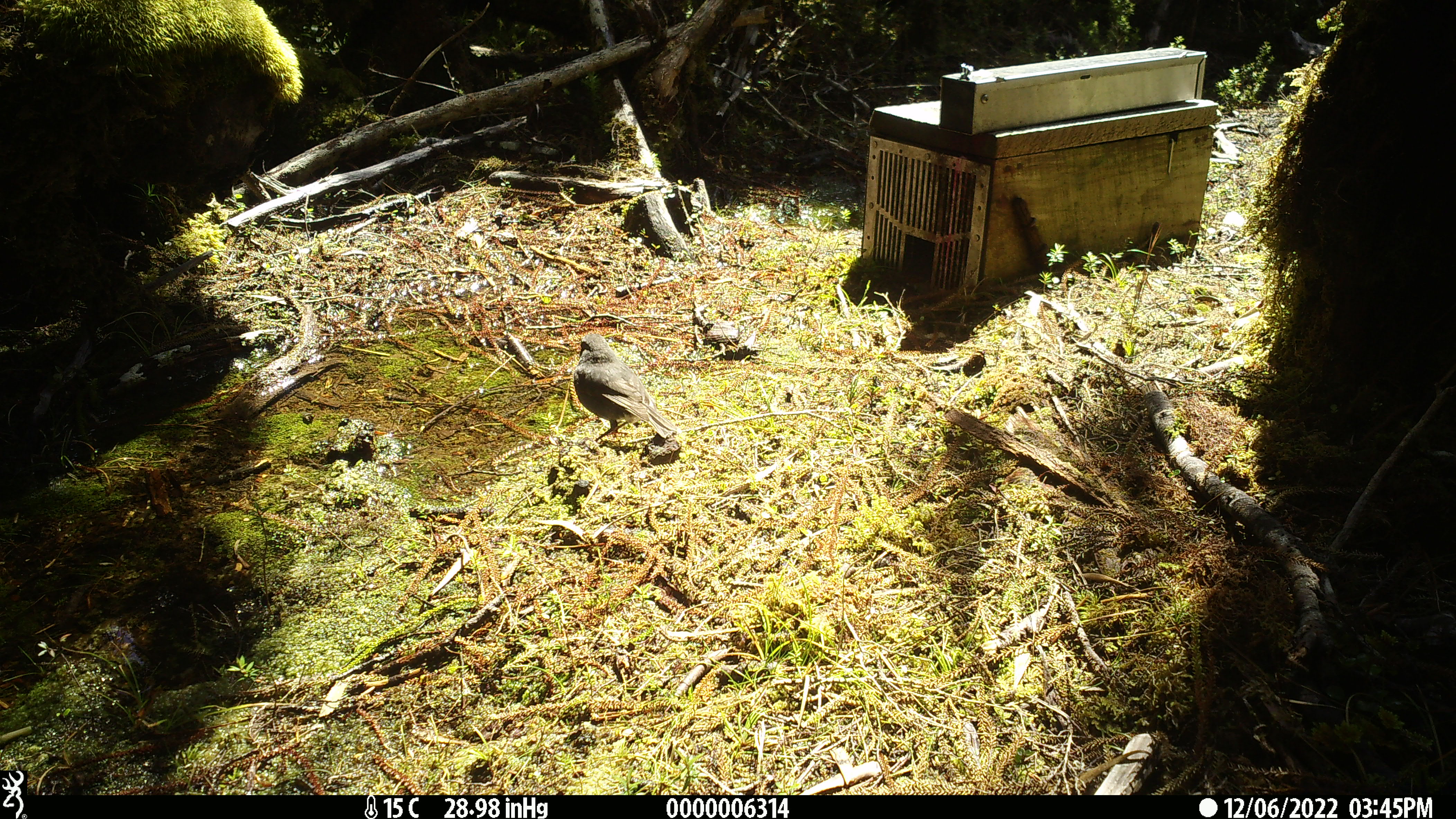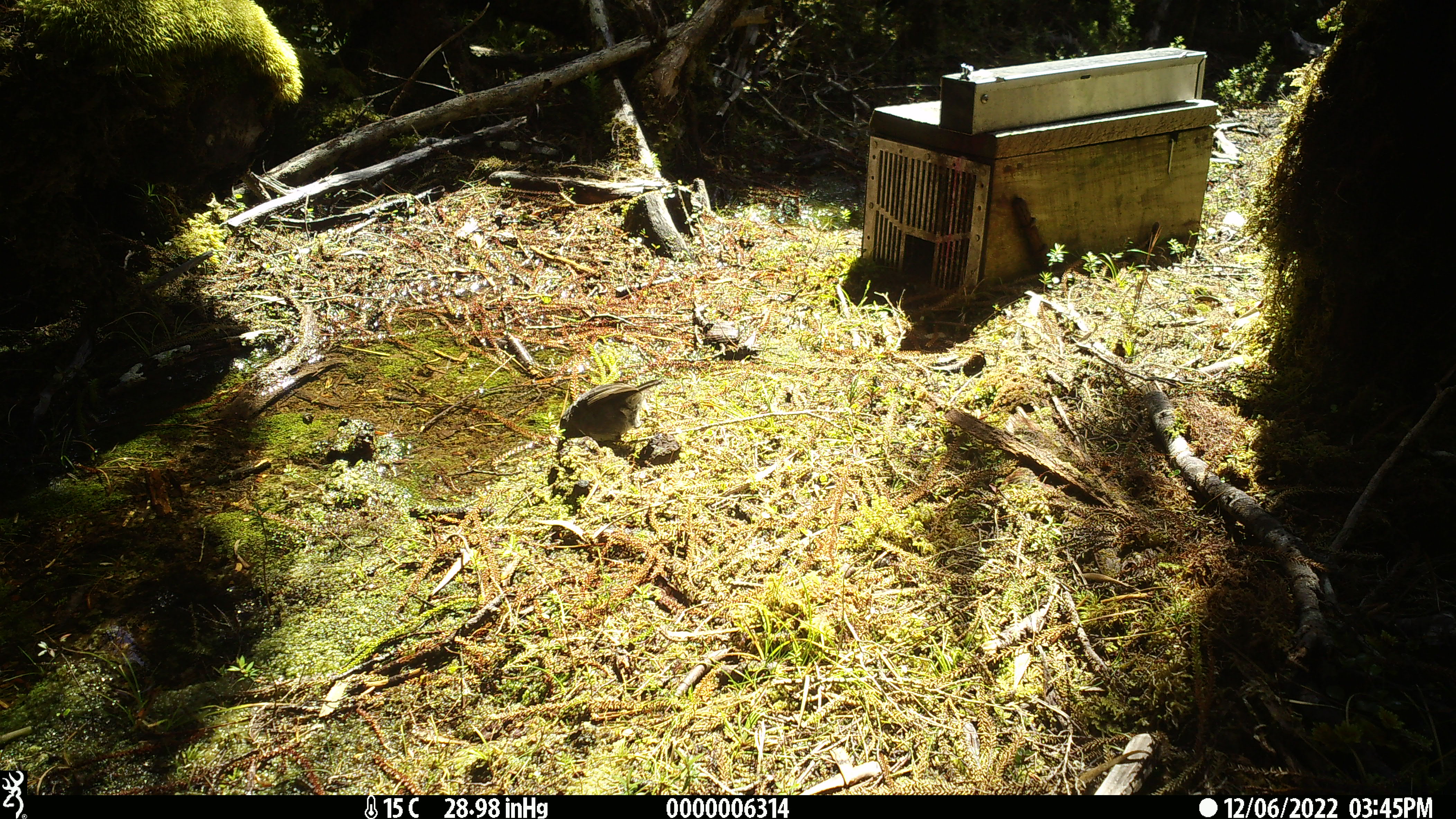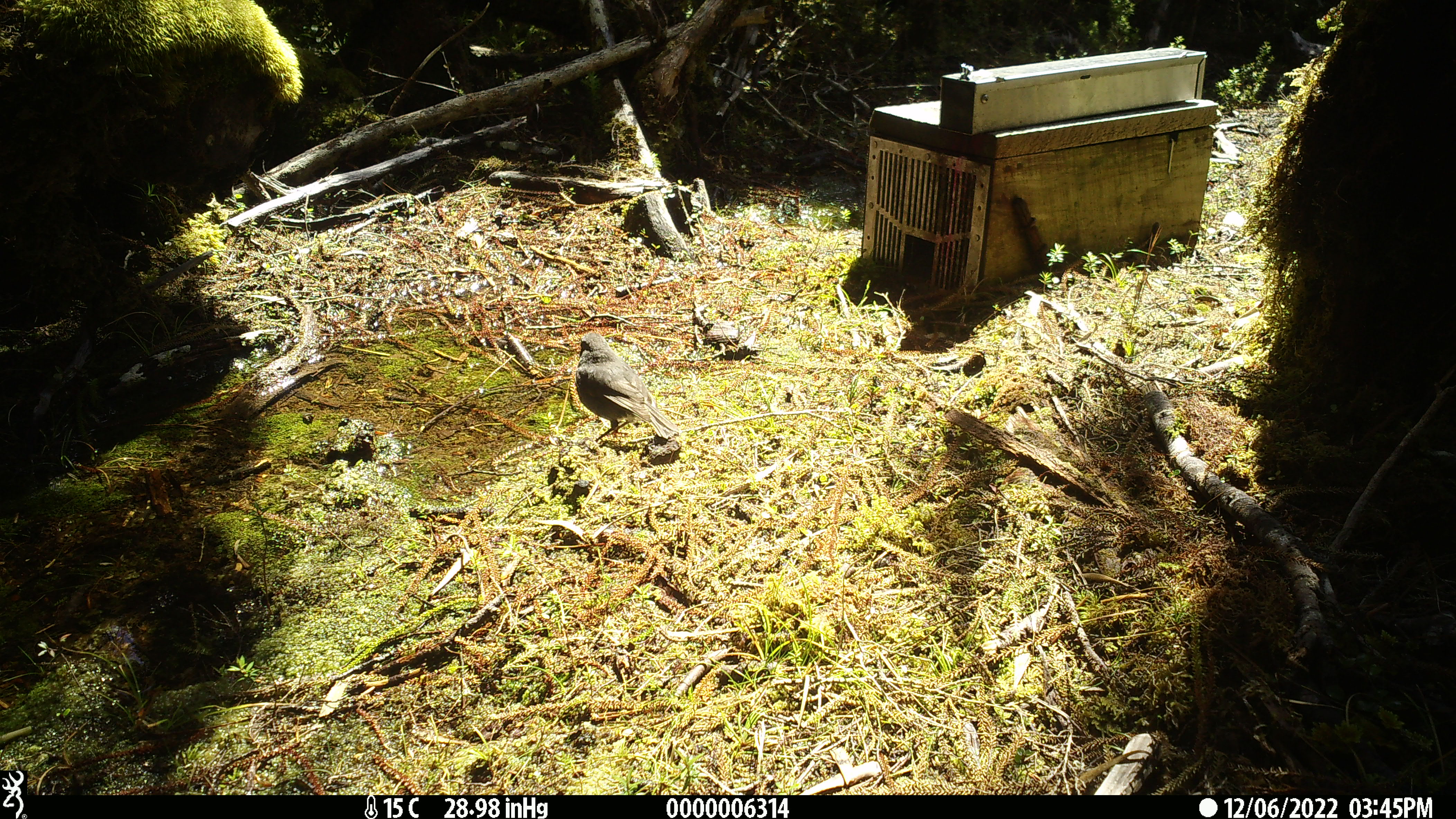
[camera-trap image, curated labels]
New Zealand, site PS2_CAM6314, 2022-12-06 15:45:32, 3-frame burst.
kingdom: Animalia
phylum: Chordata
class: Aves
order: Passeriformes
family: Petroicidae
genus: Petroica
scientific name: Petroica australis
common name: new zealand robin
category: robin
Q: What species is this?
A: Robin (new zealand robin) (Petroica australis).